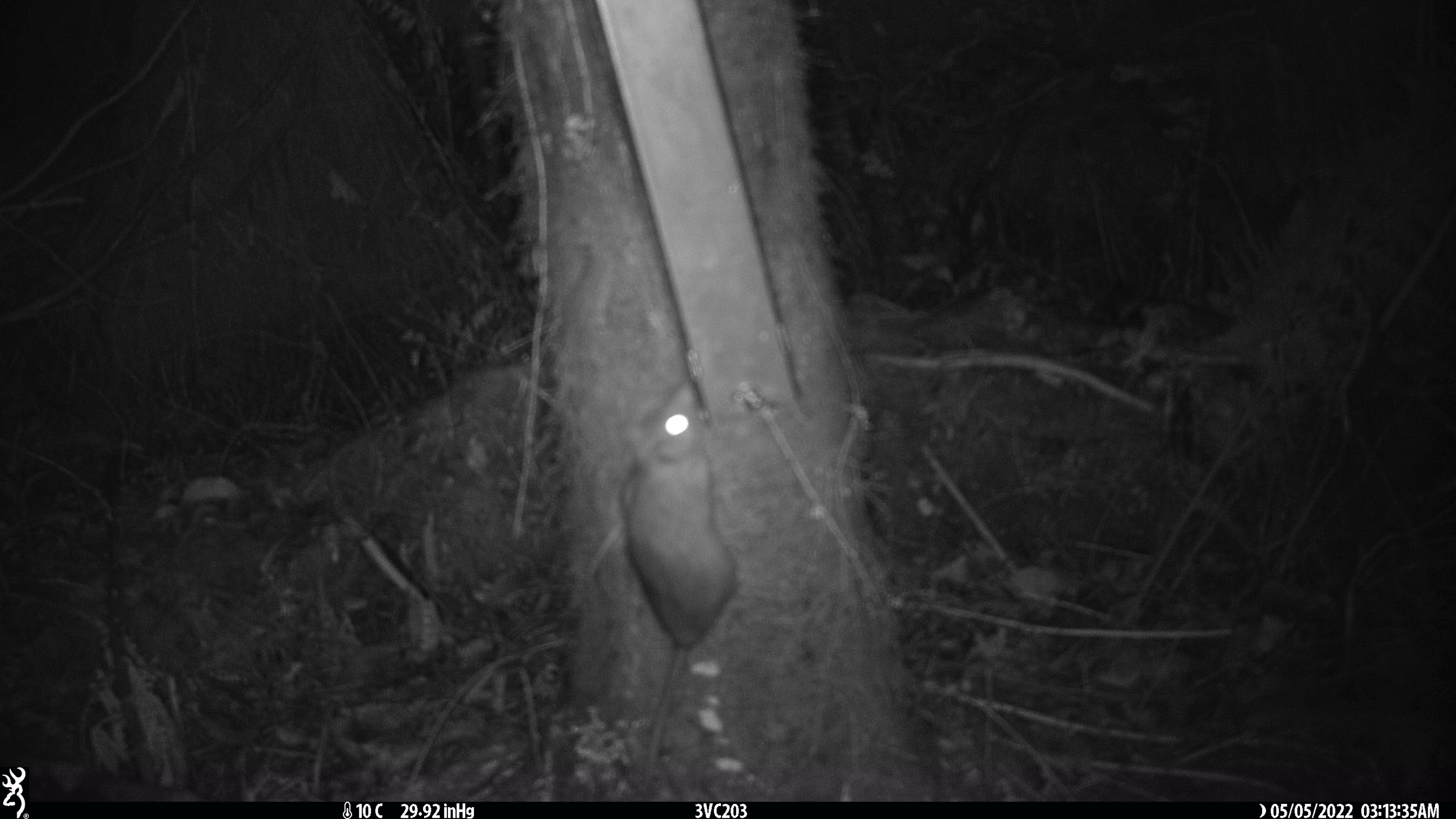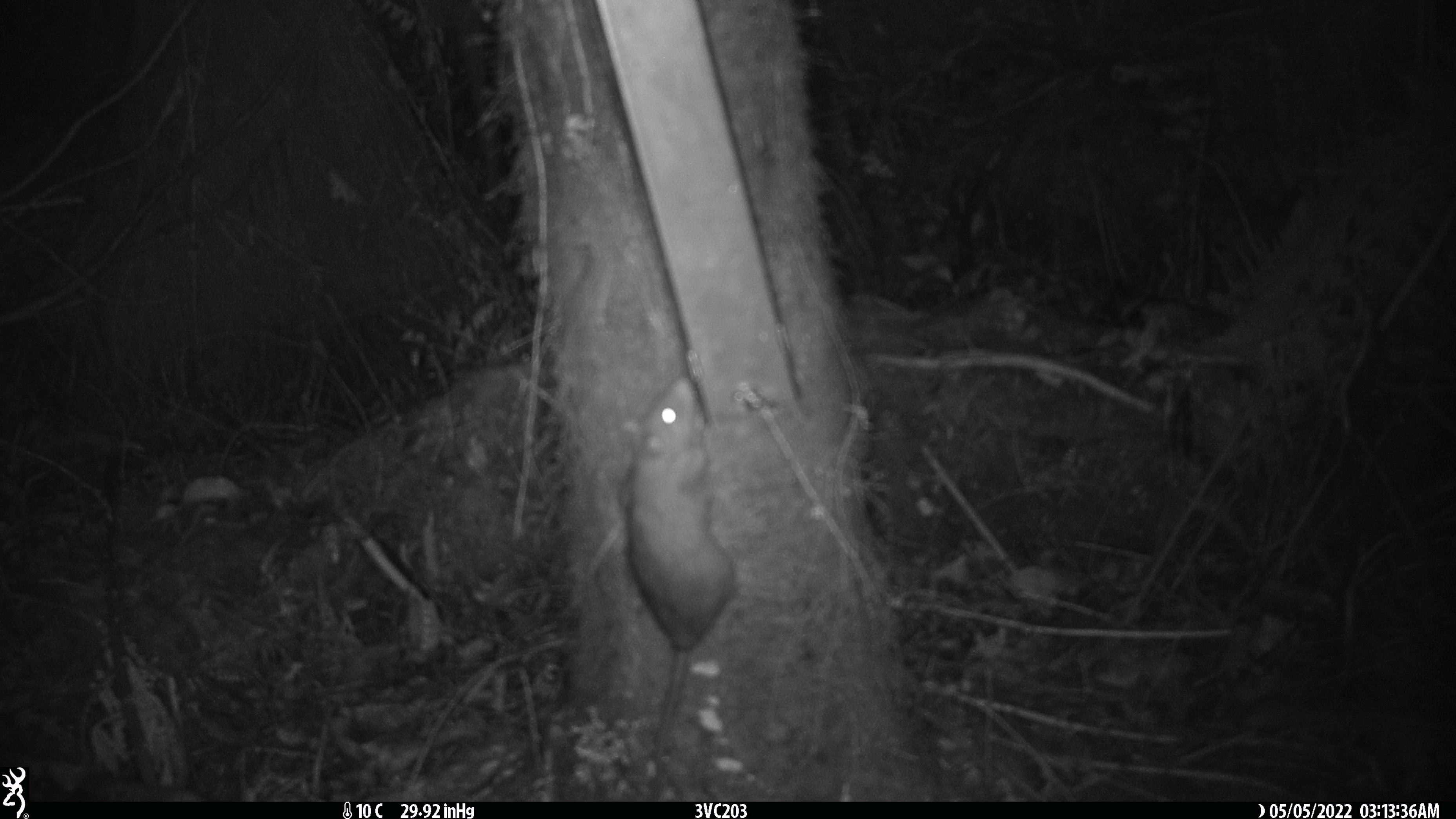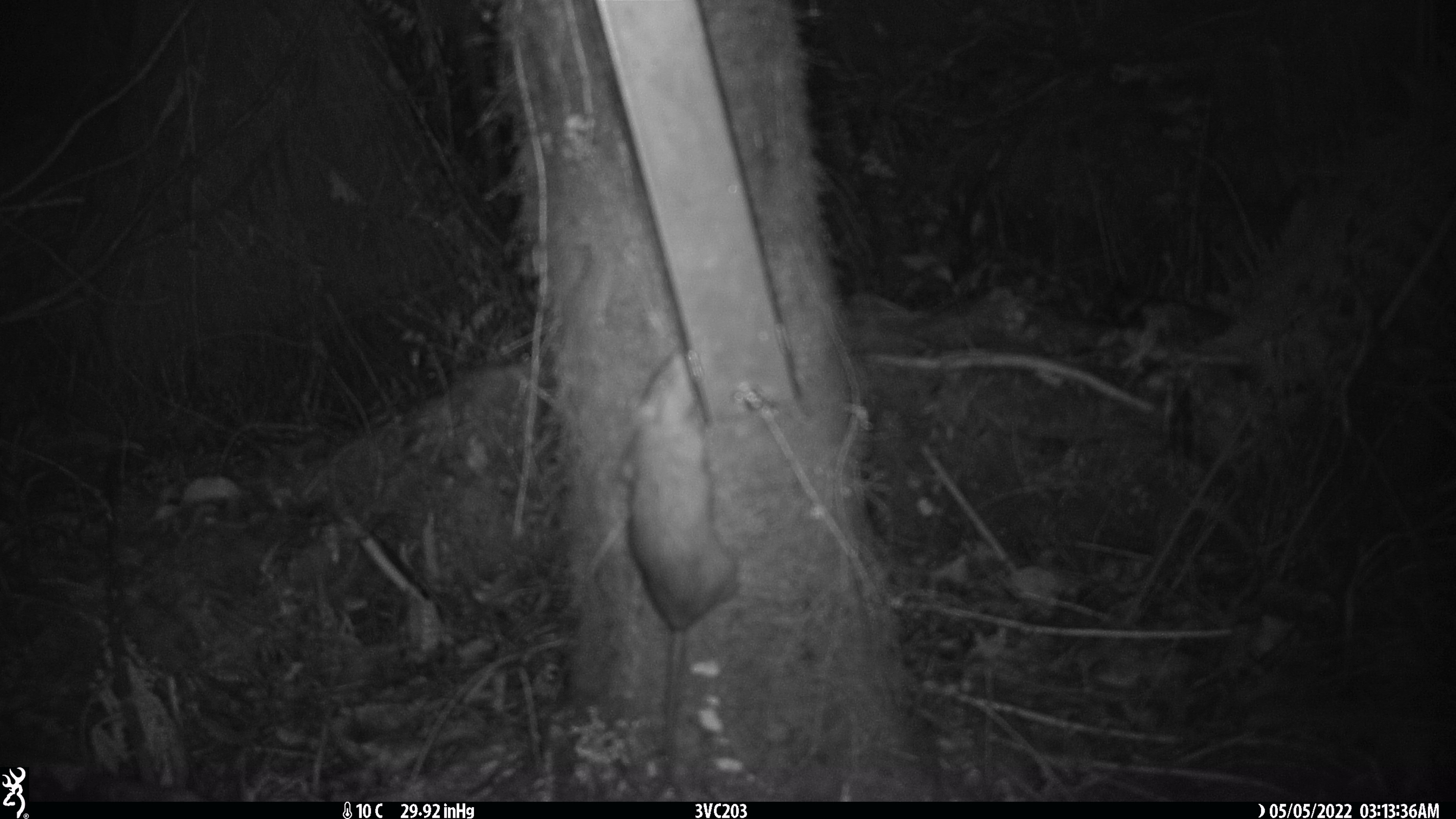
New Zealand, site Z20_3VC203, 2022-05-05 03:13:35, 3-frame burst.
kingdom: Animalia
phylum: Chordata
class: Mammalia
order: Rodentia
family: Muridae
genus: Rattus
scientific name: Rattus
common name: rat